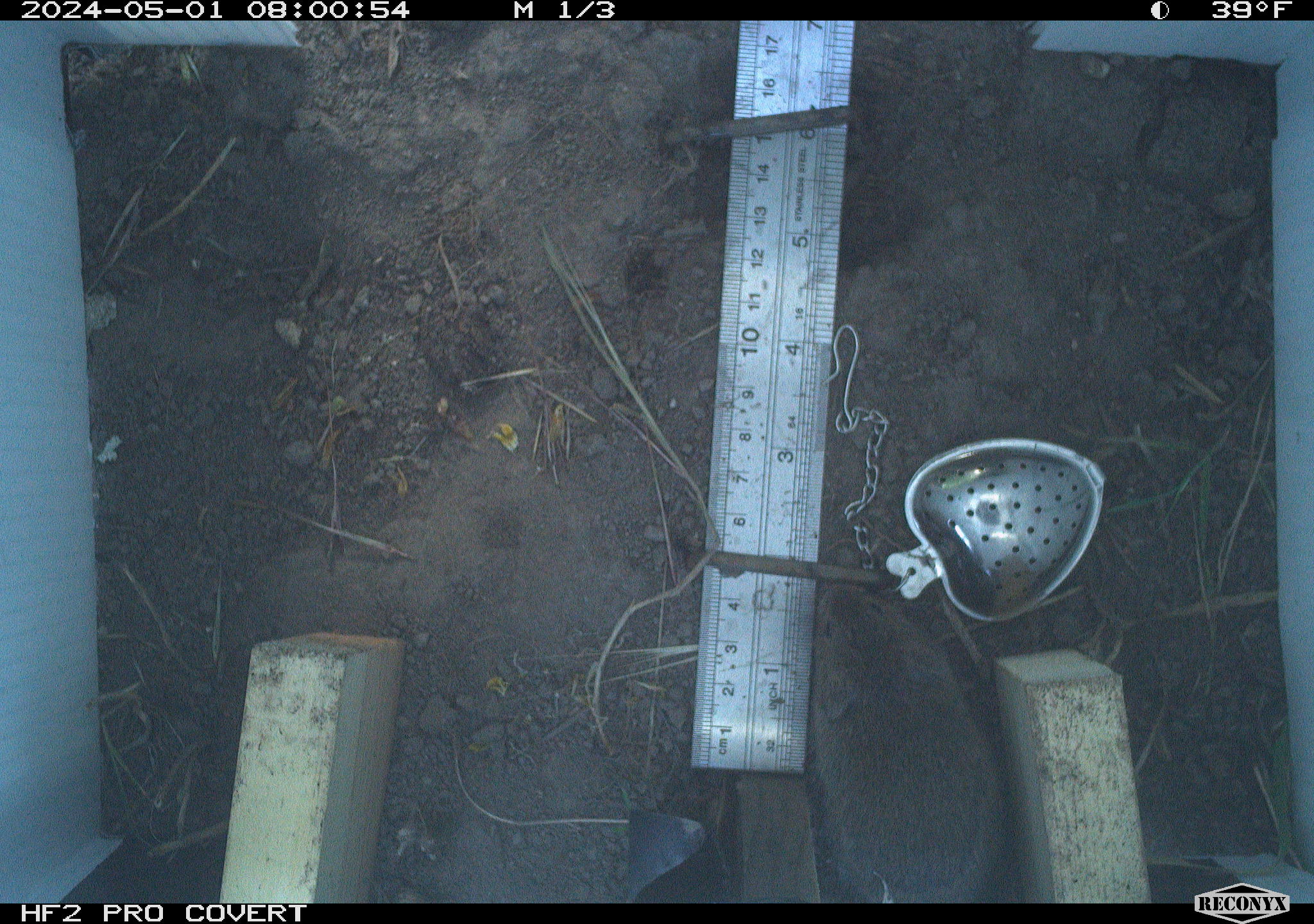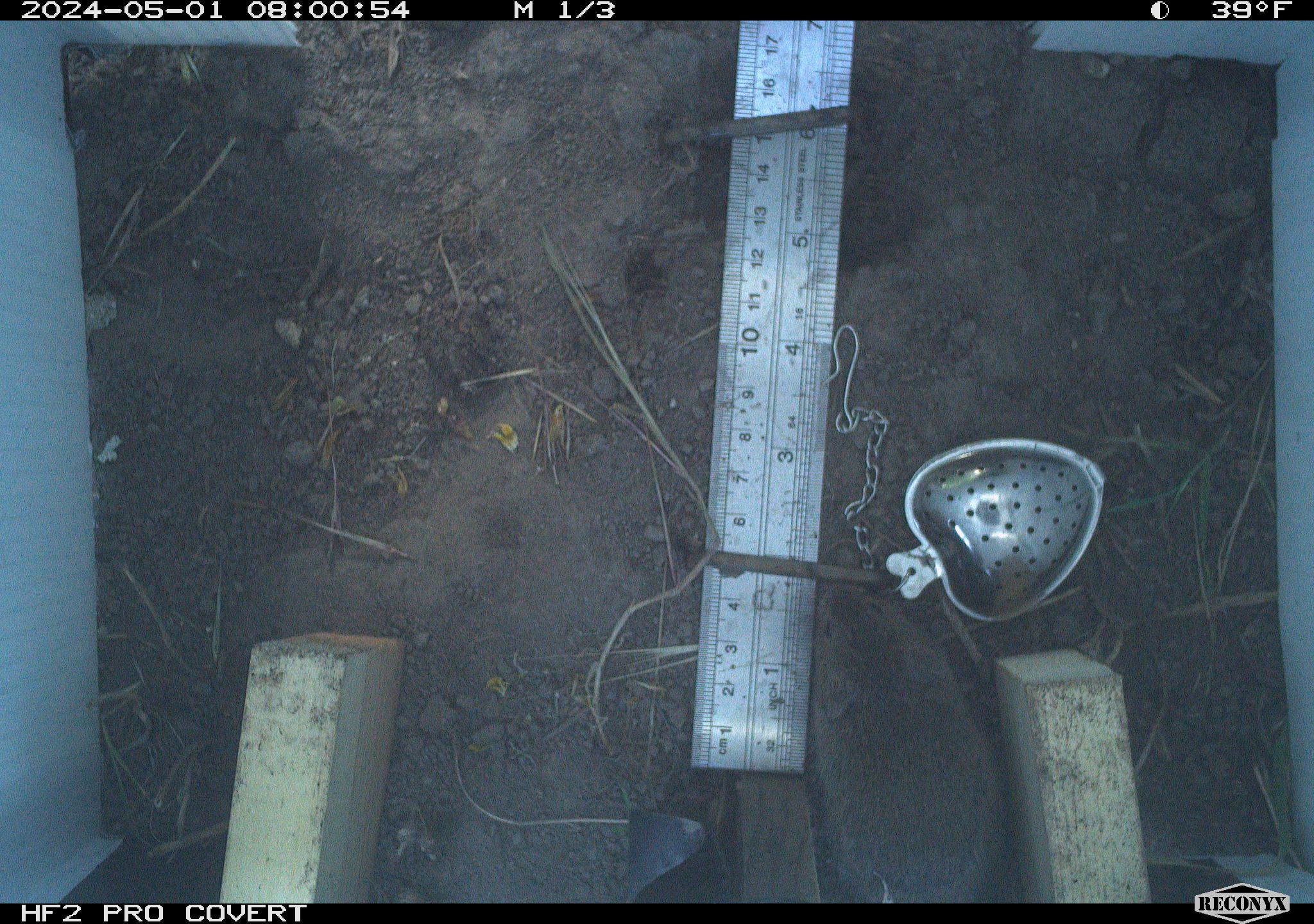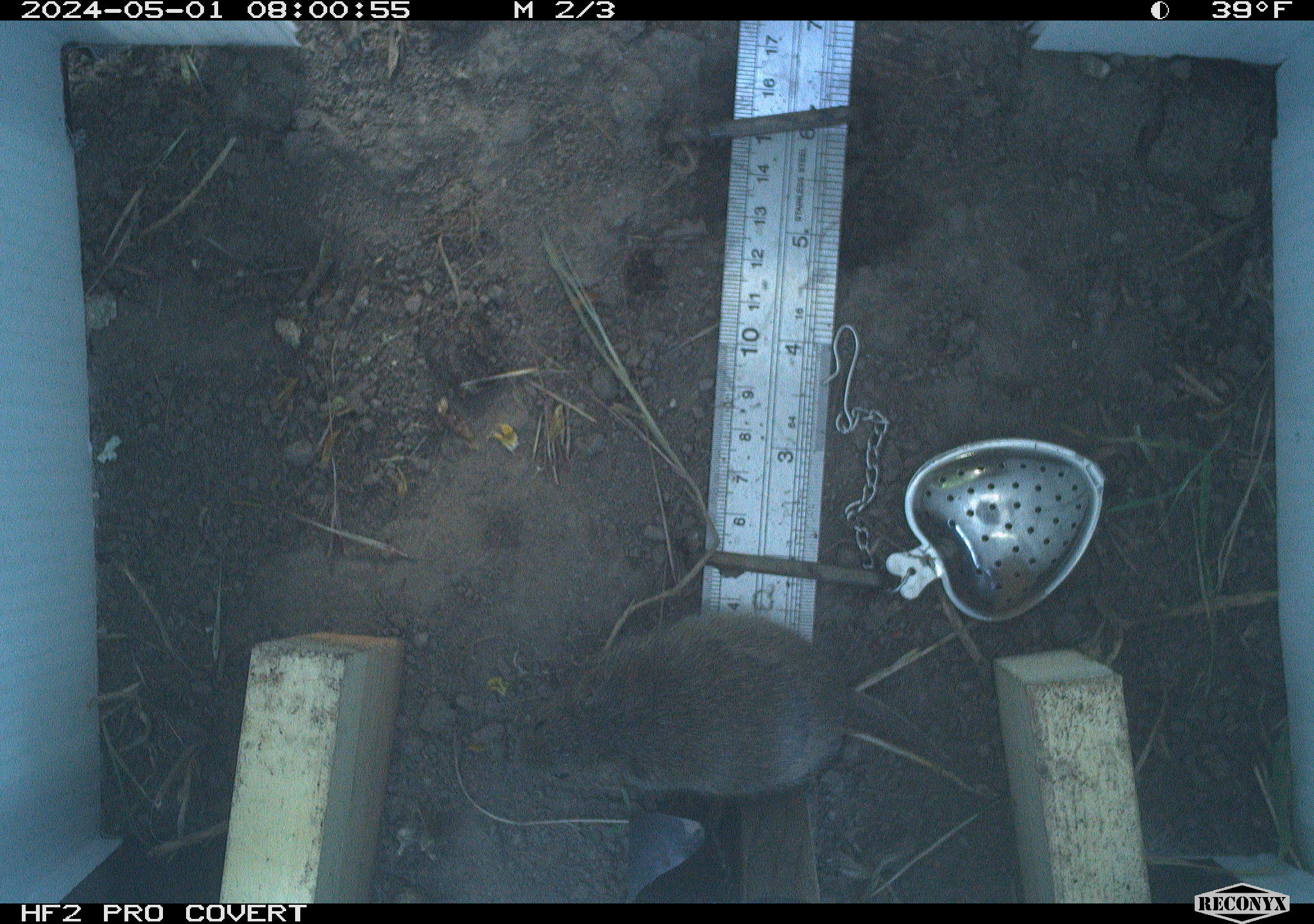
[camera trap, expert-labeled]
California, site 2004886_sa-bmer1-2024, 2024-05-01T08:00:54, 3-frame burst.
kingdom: Animalia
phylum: Chordata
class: Mammalia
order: Rodentia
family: Cricetidae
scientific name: Arvicolinae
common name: voles, lemmings, and muskrats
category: arvicolinae subfamily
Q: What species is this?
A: Arvicolinae subfamily (voles, lemmings, and muskrats) (Arvicolinae).